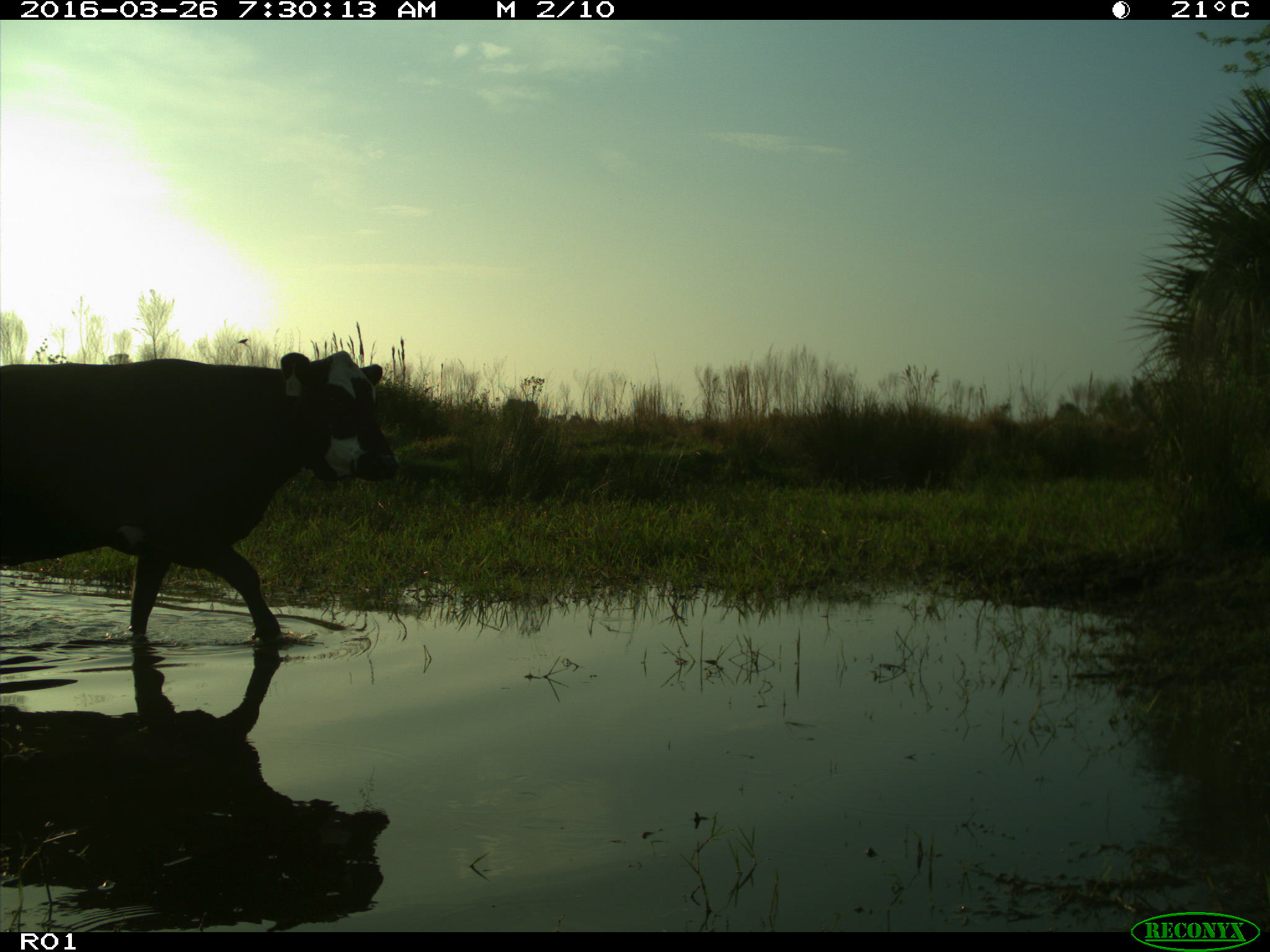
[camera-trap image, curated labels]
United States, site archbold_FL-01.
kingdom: Animalia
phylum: Chordata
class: Mammalia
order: Artiodactyla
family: Bovidae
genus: Bos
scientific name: Bos taurus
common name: domestic cow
Bos taurus (domestic cow).